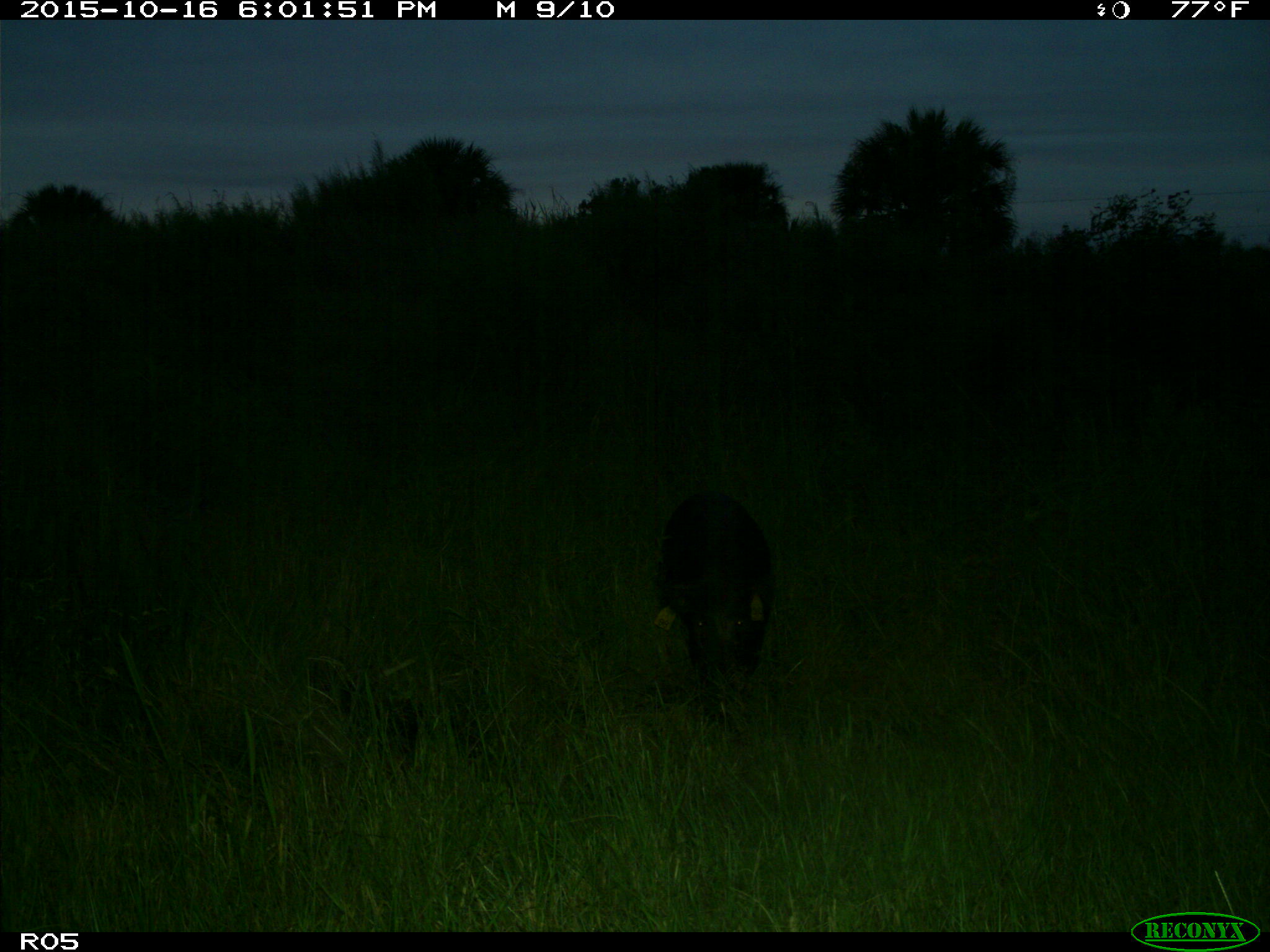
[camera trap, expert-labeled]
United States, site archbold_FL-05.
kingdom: Animalia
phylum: Chordata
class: Mammalia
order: Artiodactyla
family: Suidae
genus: Sus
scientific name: Sus scrofa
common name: wild boar